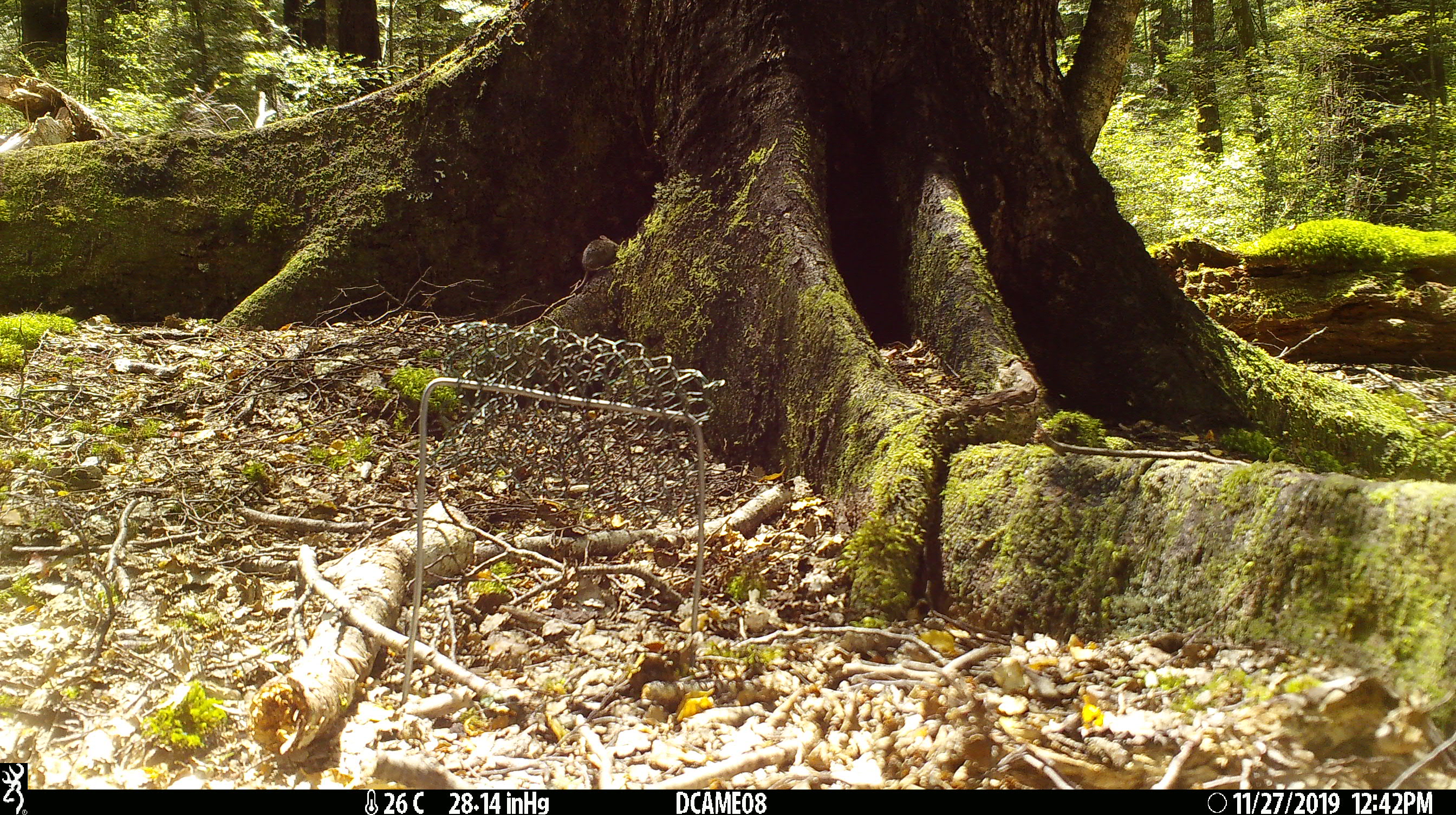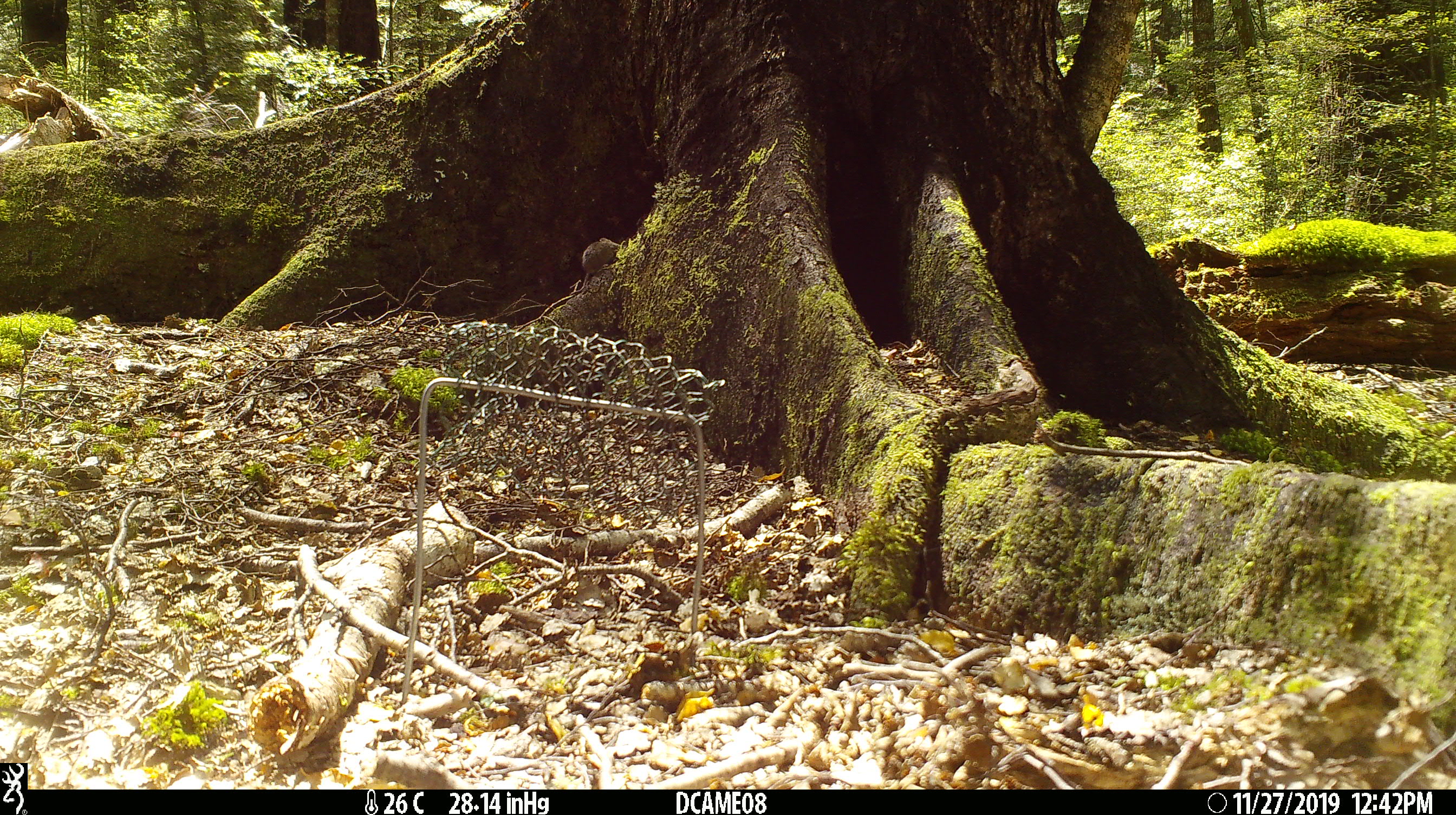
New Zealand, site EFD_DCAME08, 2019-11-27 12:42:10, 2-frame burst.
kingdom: Animalia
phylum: Chordata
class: Mammalia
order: Rodentia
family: Muridae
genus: Mus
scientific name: Mus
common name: mouse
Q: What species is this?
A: Mouse (Mus).